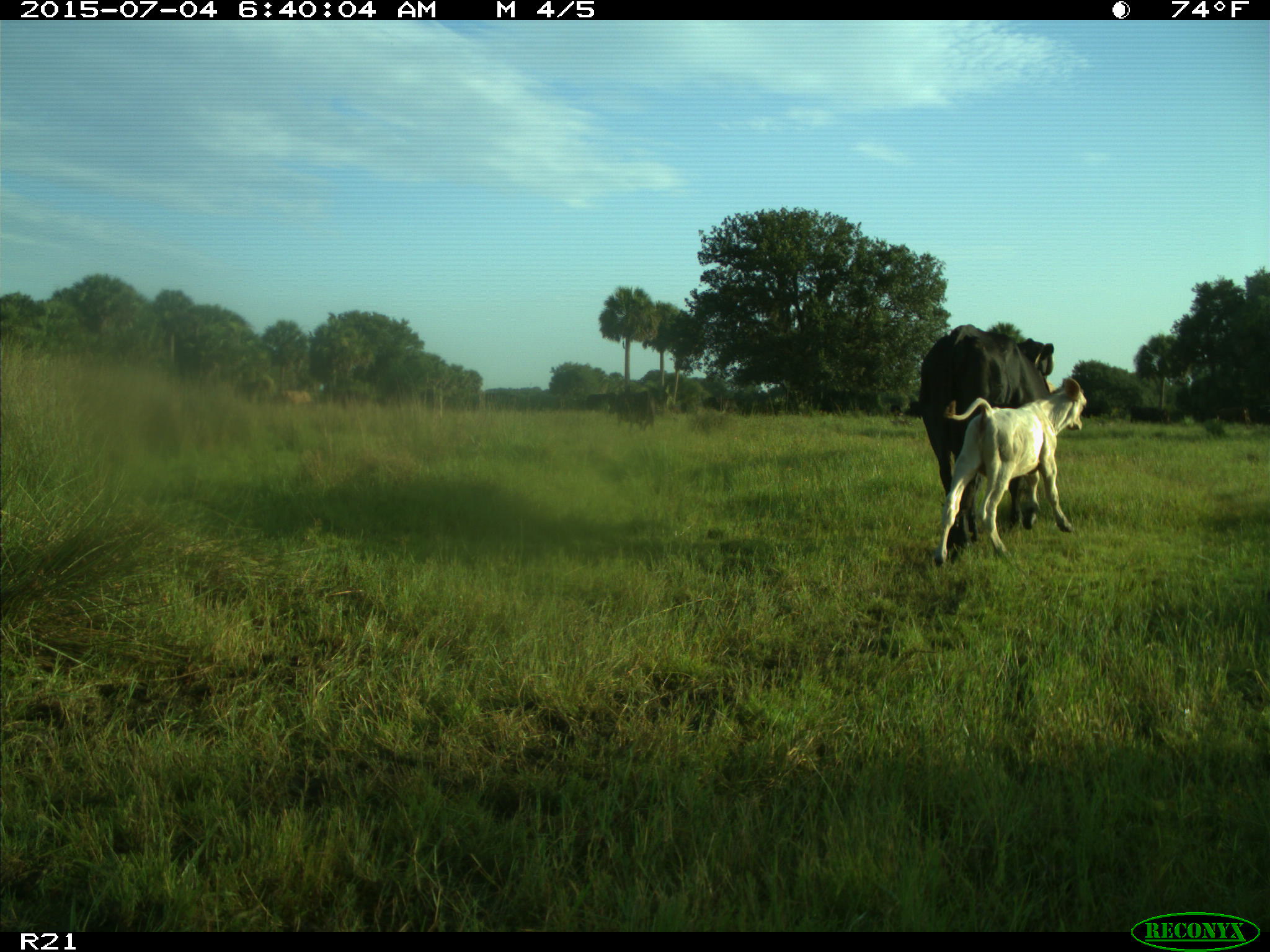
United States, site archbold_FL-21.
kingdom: Animalia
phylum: Chordata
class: Mammalia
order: Artiodactyla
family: Bovidae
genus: Bos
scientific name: Bos taurus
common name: domestic cow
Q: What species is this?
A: Bos taurus (domestic cow).